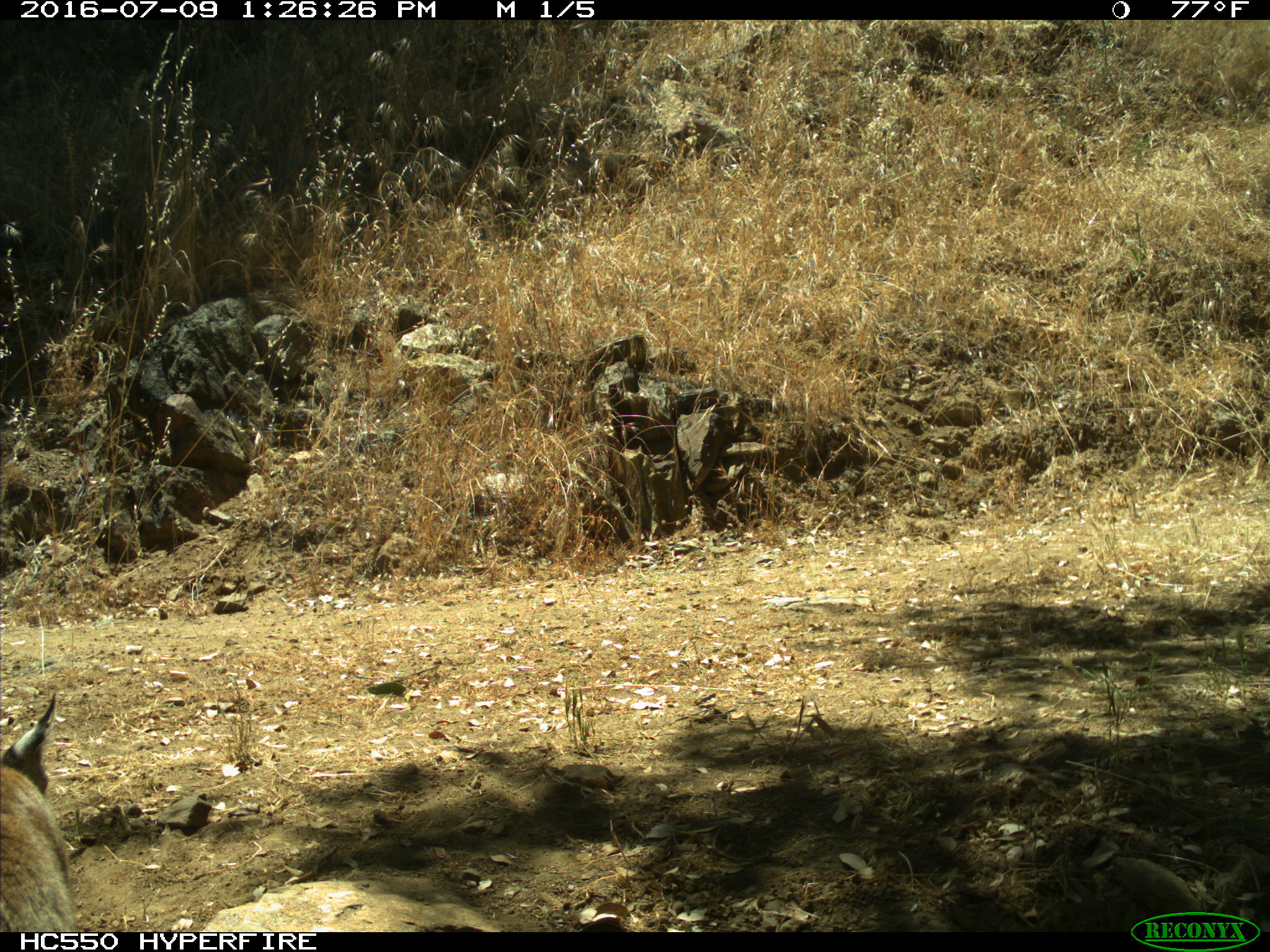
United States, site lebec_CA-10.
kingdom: Animalia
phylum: Chordata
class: Mammalia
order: Carnivora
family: Felidae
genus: Lynx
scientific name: Lynx rufus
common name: bobcat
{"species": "Lynx rufus (bobcat)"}